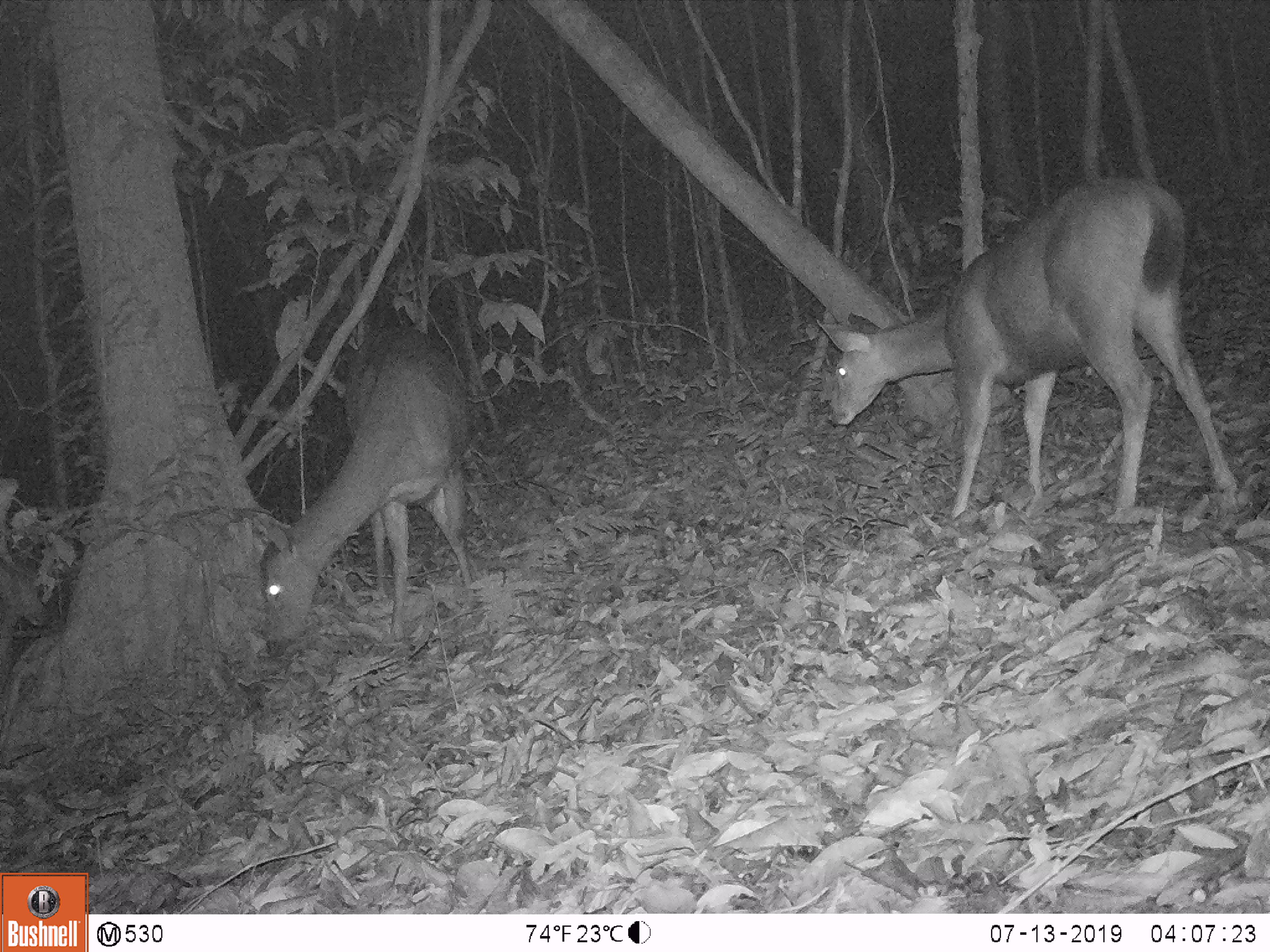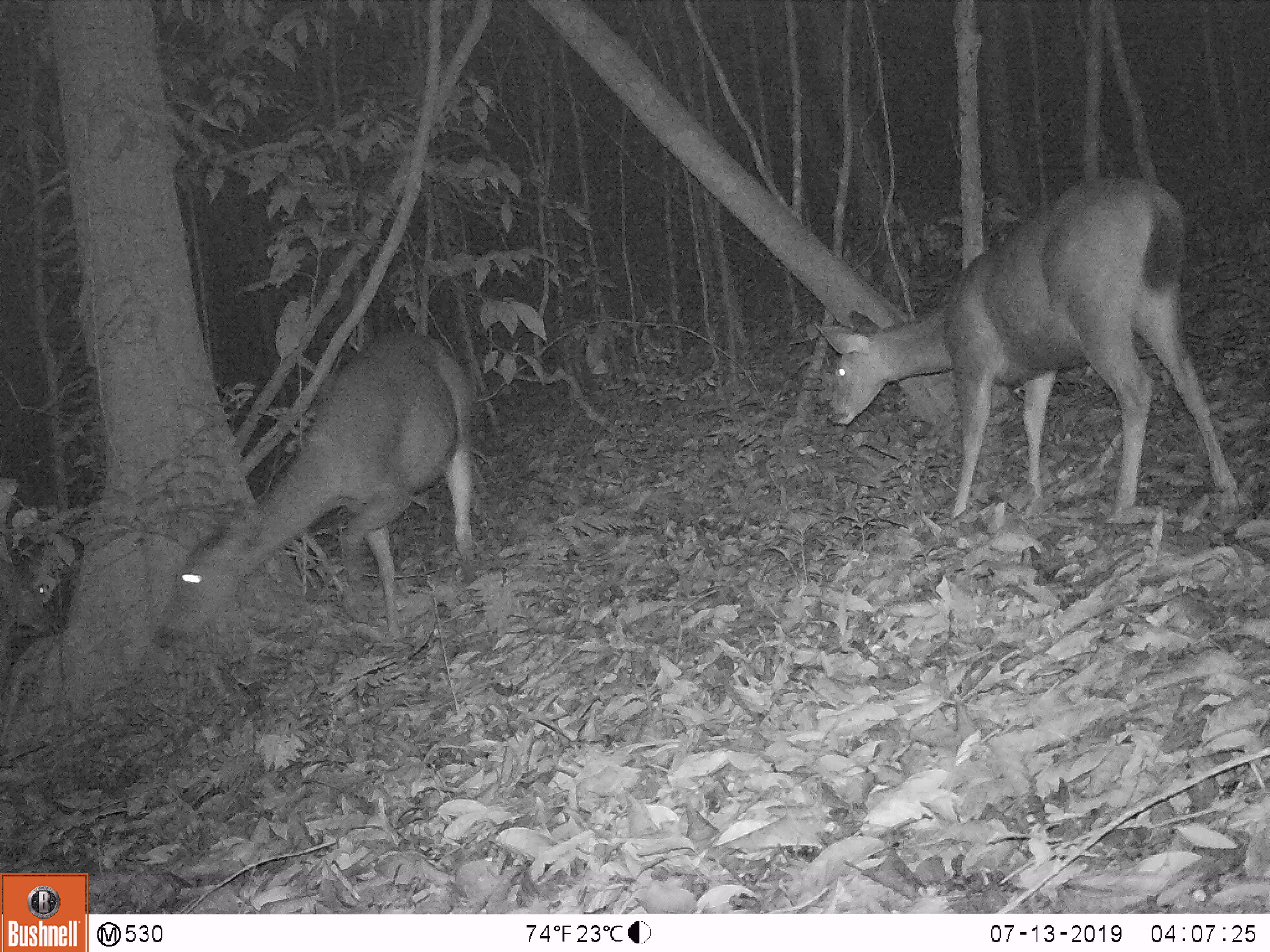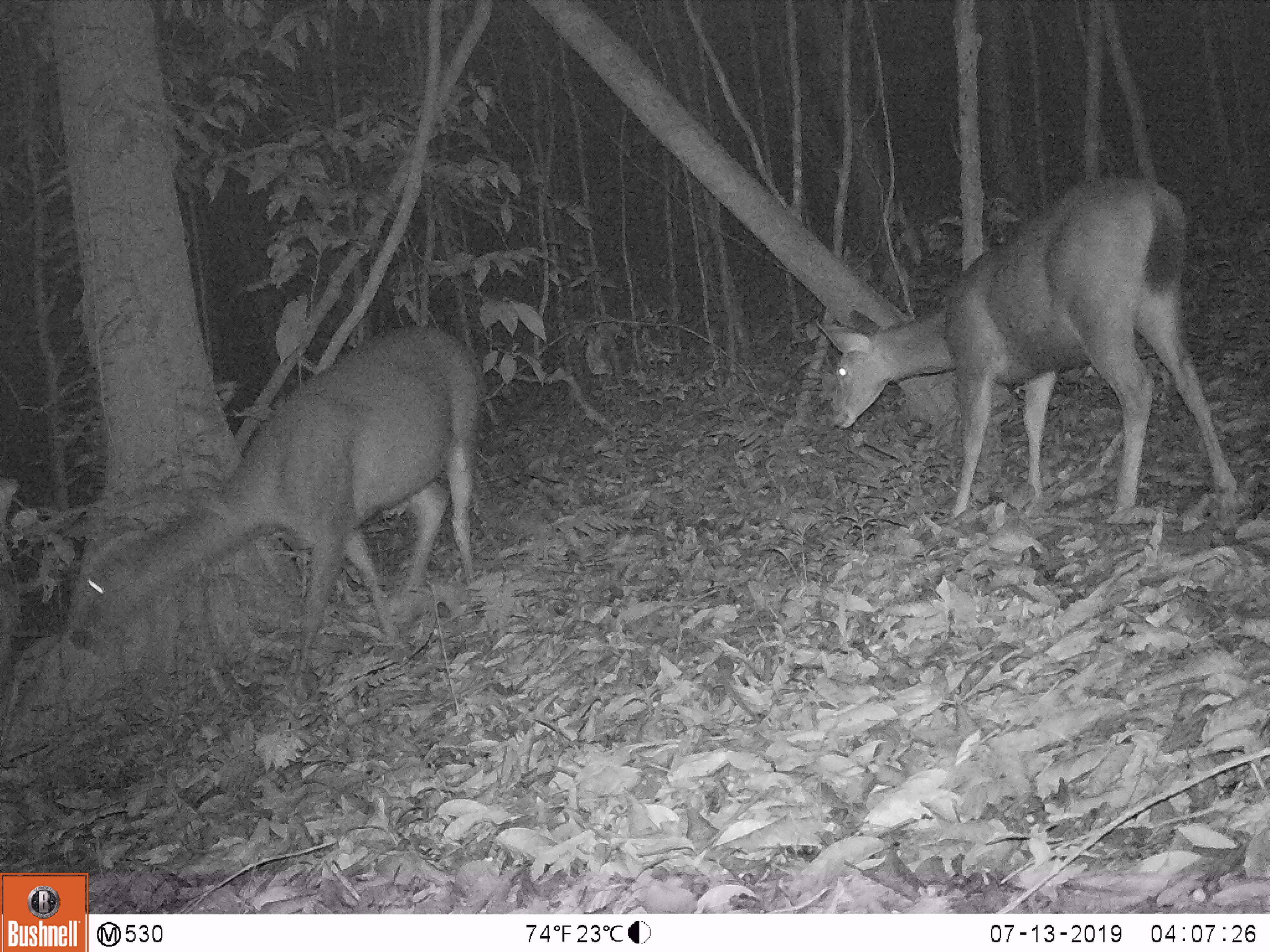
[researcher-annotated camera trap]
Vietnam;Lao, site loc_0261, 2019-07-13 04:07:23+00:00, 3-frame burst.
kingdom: Animalia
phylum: Chordata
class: Mammalia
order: Artiodactyla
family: Cervidae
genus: Rusa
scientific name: Rusa unicolor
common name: sambar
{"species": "sambar (Rusa unicolor)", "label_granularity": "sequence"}